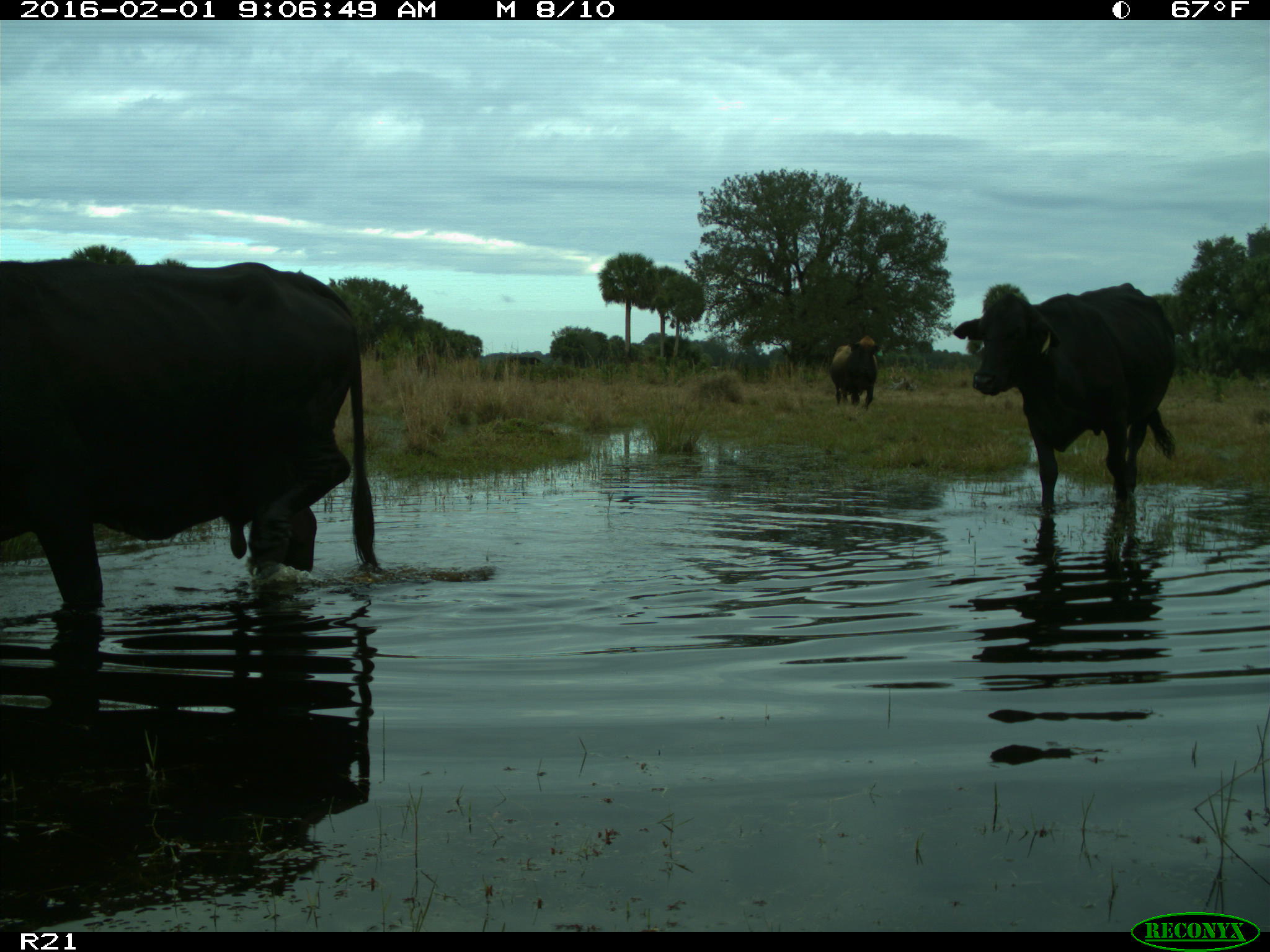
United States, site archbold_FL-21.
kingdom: Animalia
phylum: Chordata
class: Mammalia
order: Artiodactyla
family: Bovidae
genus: Bos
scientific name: Bos taurus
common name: domestic cow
Bos taurus (domestic cow).